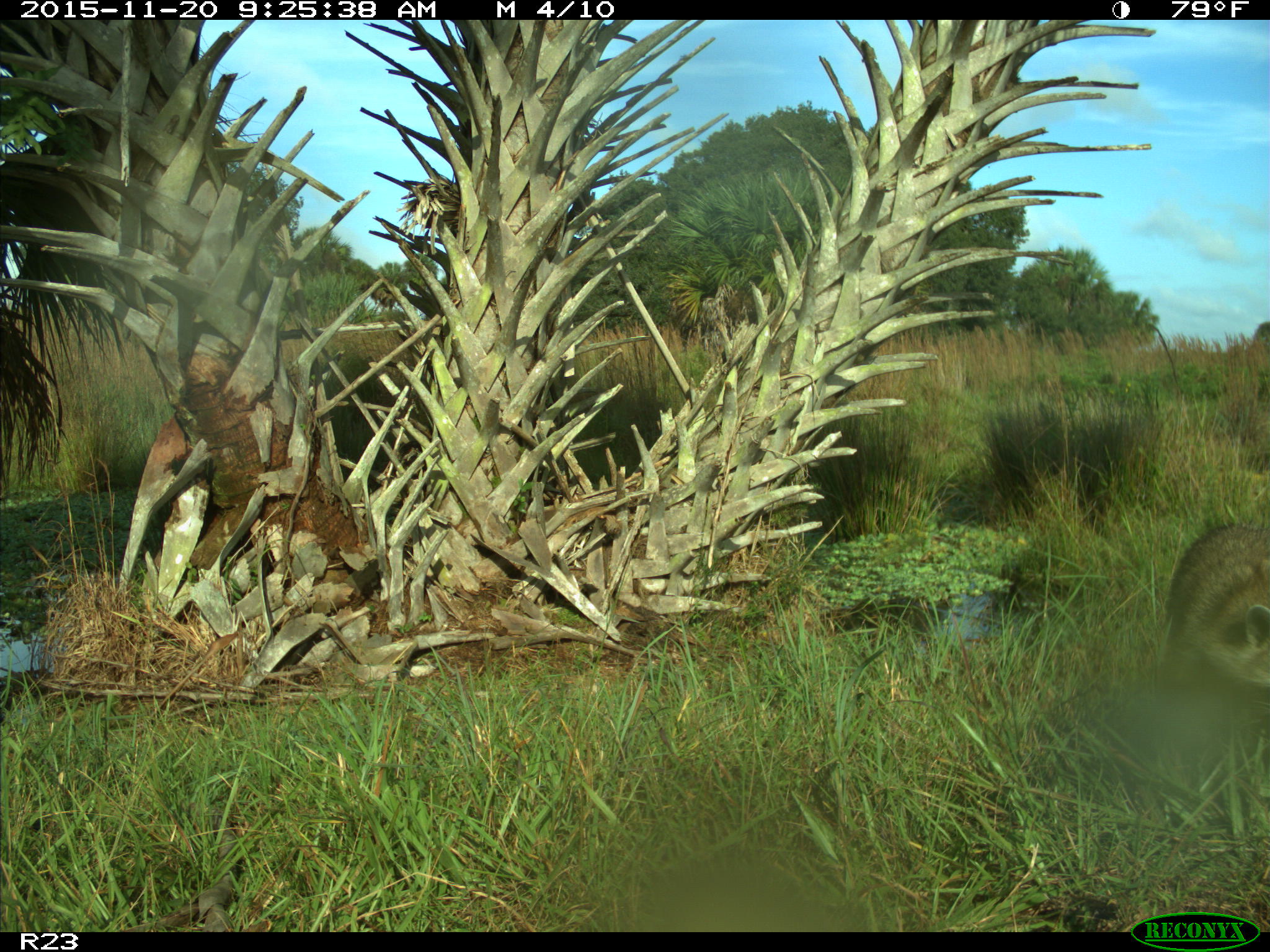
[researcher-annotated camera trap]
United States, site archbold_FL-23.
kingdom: Animalia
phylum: Chordata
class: Mammalia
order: Carnivora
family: Procyonidae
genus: Procyon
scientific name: Procyon lotor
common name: common raccoon